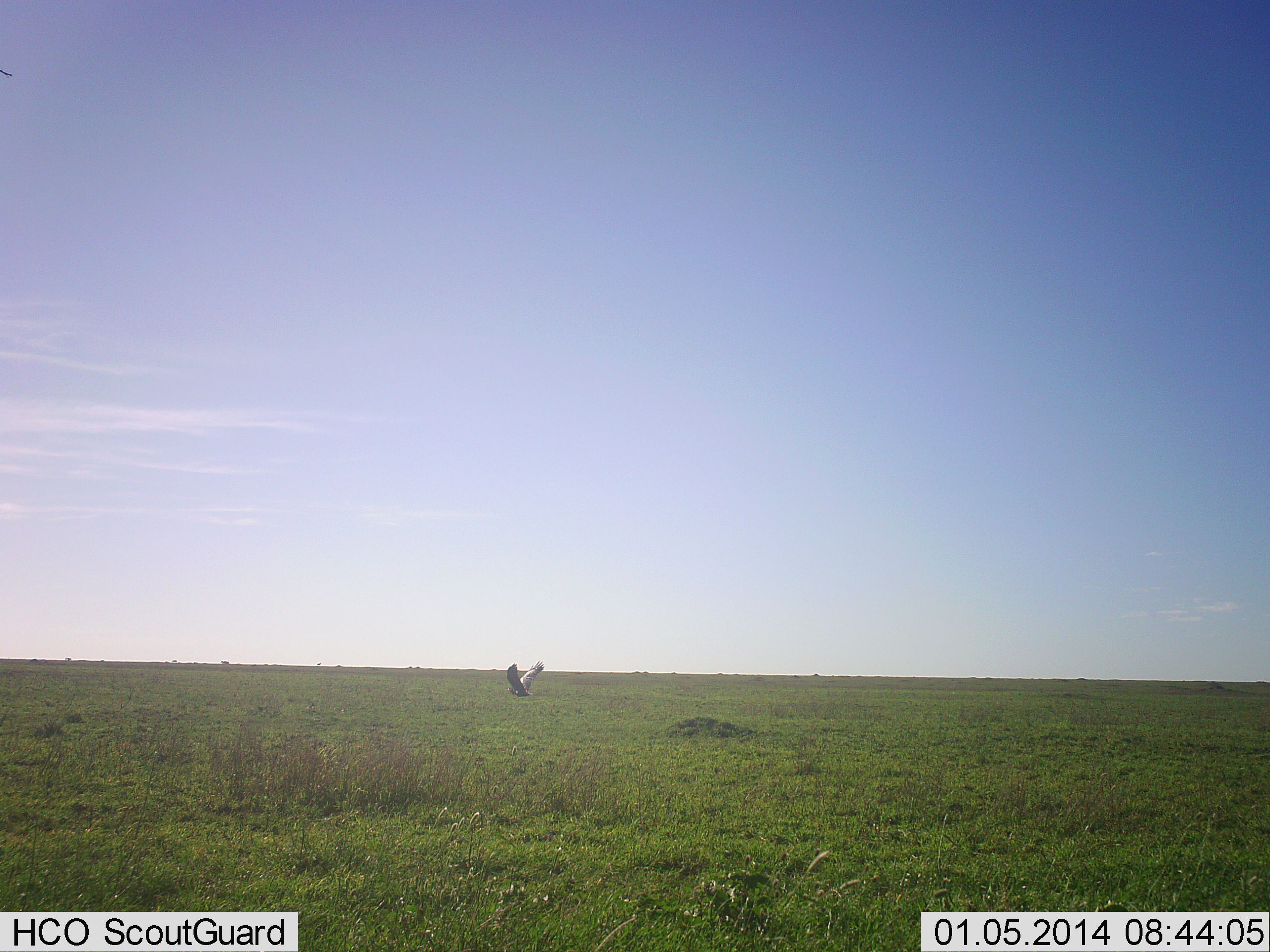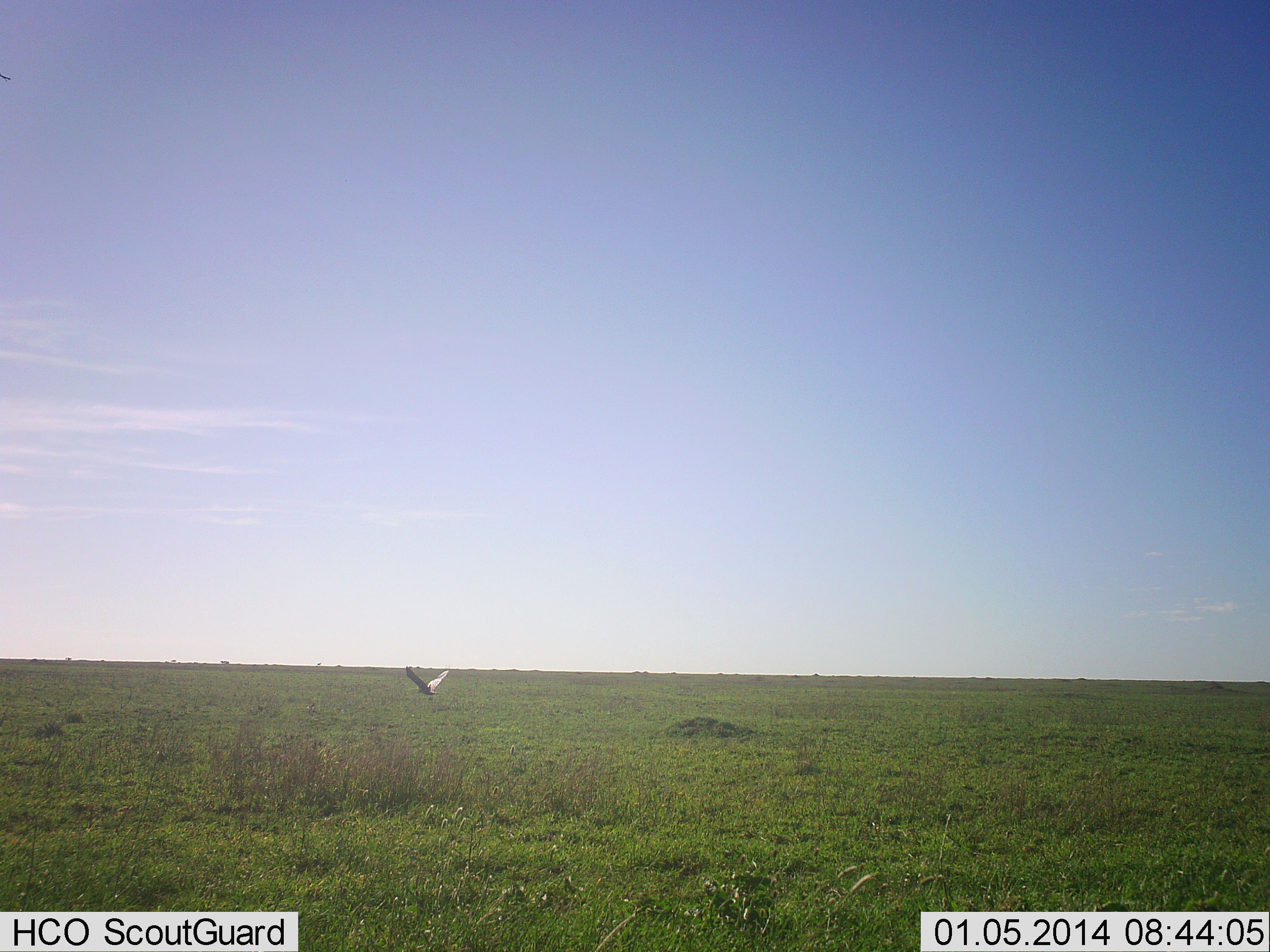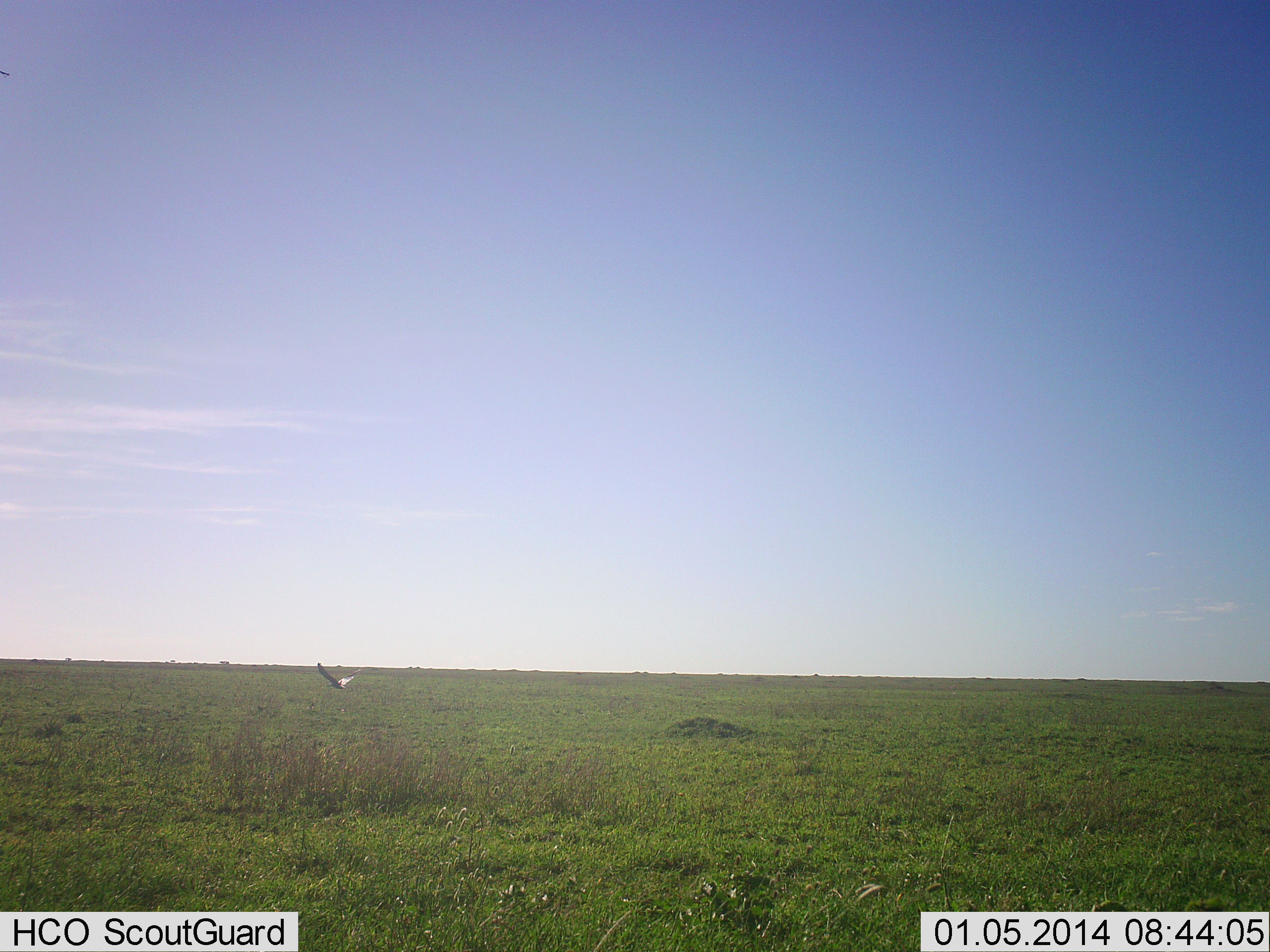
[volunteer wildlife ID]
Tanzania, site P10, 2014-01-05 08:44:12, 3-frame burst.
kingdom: Animalia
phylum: Chordata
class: Aves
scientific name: Aves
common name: bird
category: otherbird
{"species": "otherbird (bird) (Aves)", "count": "1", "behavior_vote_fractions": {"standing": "0%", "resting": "0%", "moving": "100%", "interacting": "0%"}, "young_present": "0%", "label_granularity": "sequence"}